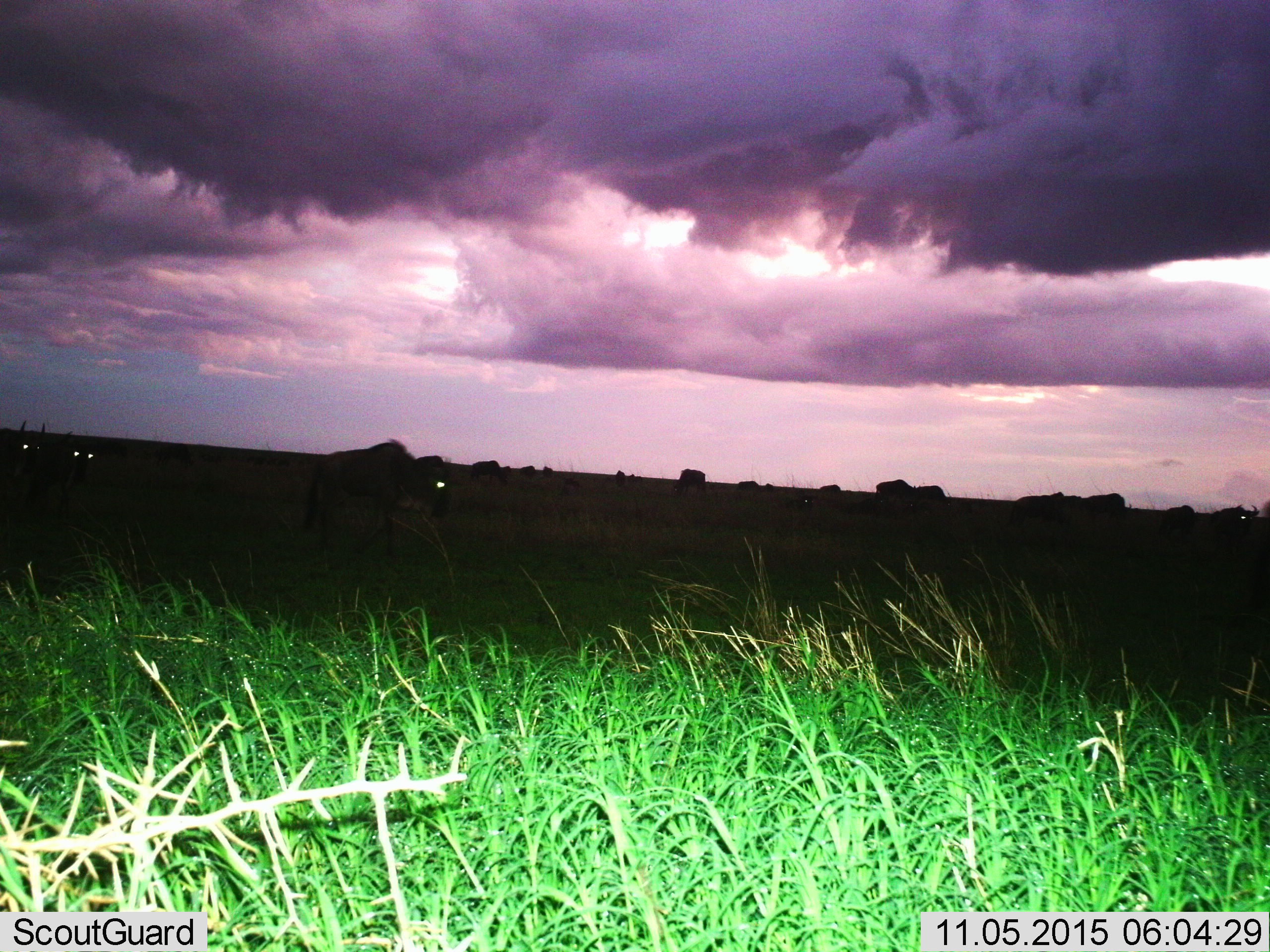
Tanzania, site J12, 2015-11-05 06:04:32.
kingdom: Animalia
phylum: Chordata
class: Mammalia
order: Artiodactyla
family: Bovidae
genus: Connochaetes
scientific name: Connochaetes taurinus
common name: blue wildebeest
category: wildebeest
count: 11-50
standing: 50%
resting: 12%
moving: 75%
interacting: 0%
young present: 12%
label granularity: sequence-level